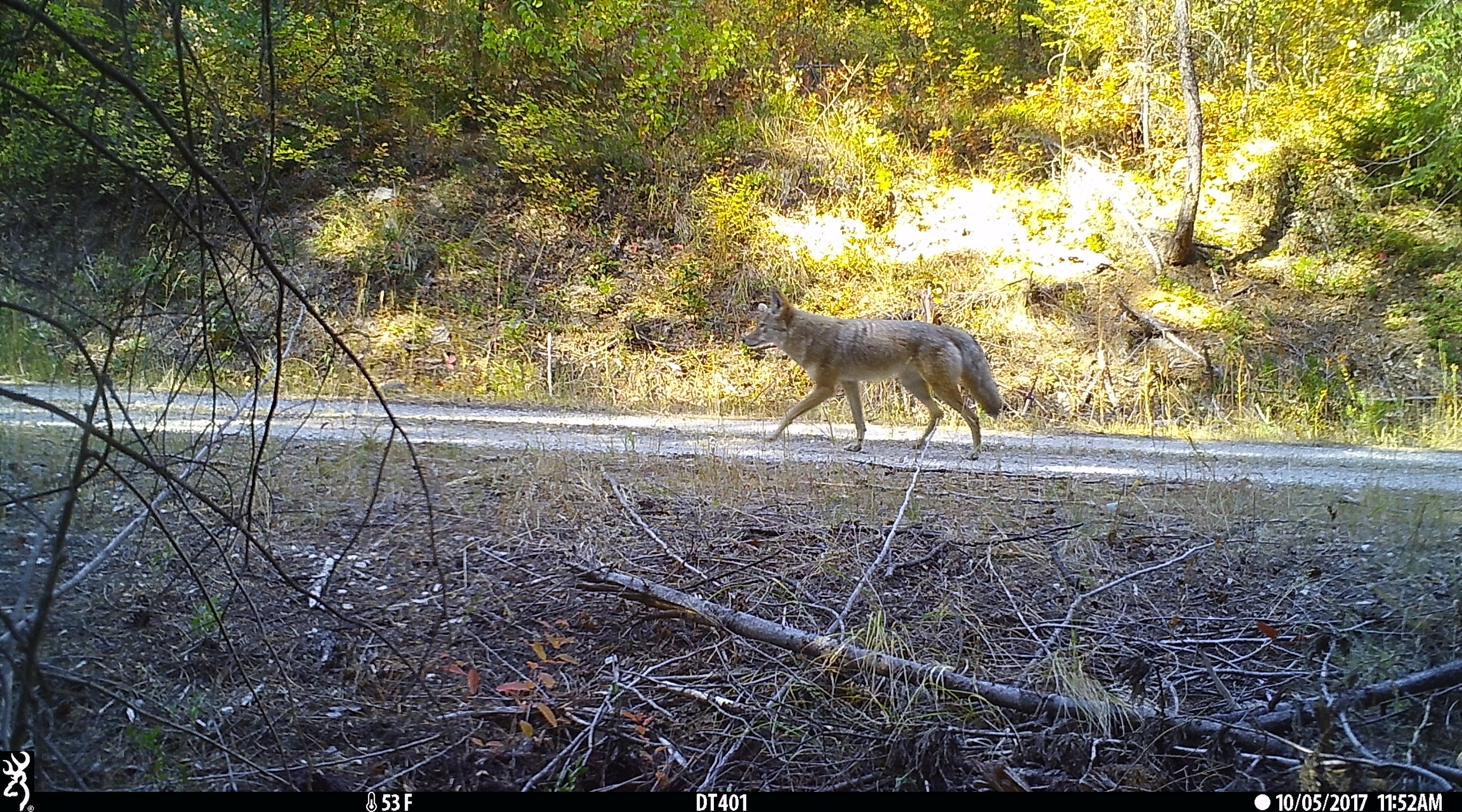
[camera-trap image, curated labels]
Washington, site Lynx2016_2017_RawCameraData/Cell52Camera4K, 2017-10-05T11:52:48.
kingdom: Animalia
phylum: Chordata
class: Mammalia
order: Carnivora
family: Canidae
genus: Canis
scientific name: Canis latrans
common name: coyote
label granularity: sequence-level